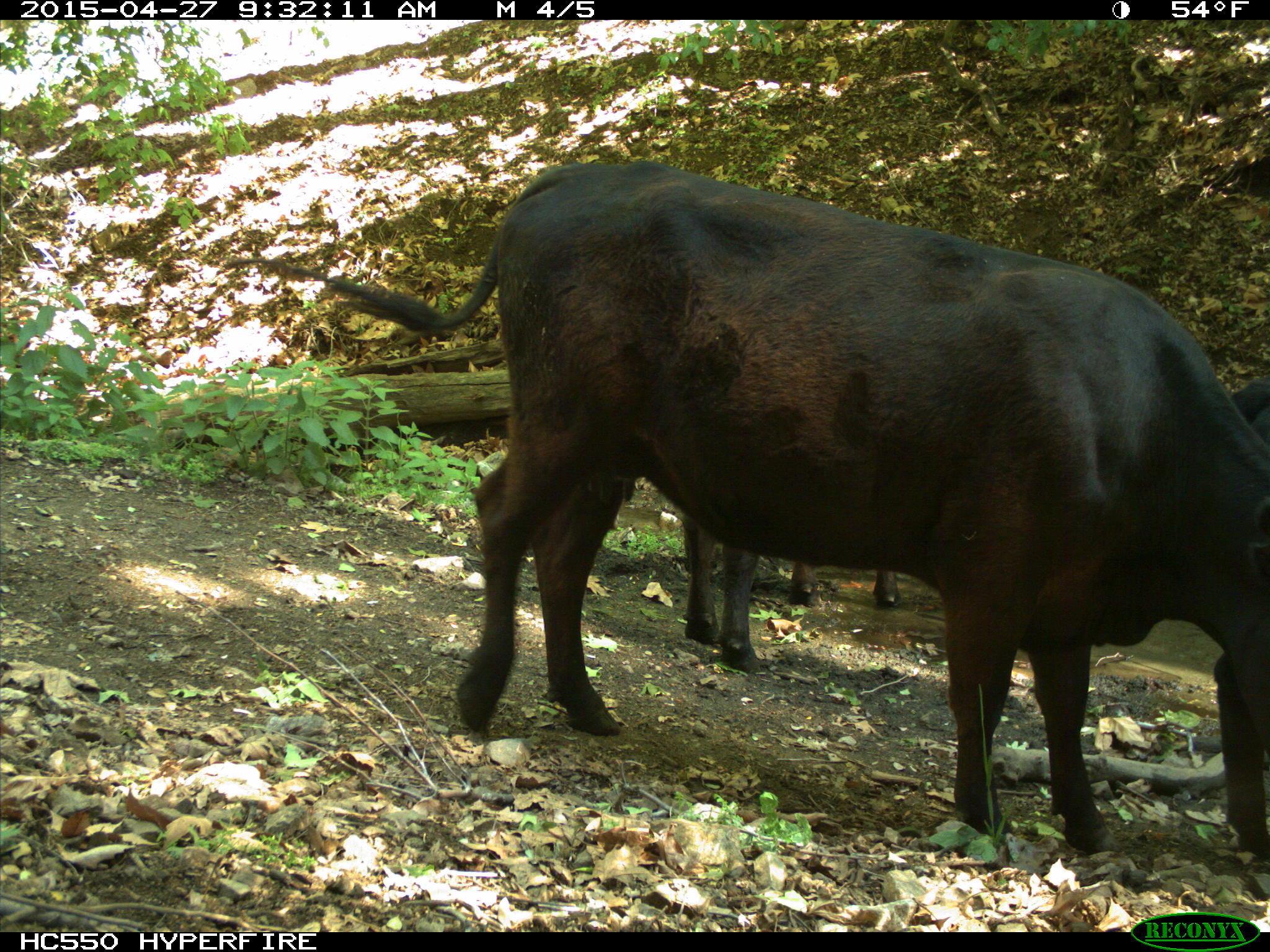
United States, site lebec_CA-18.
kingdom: Animalia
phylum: Chordata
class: Mammalia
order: Artiodactyla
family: Bovidae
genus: Bos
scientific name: Bos taurus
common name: domestic cow